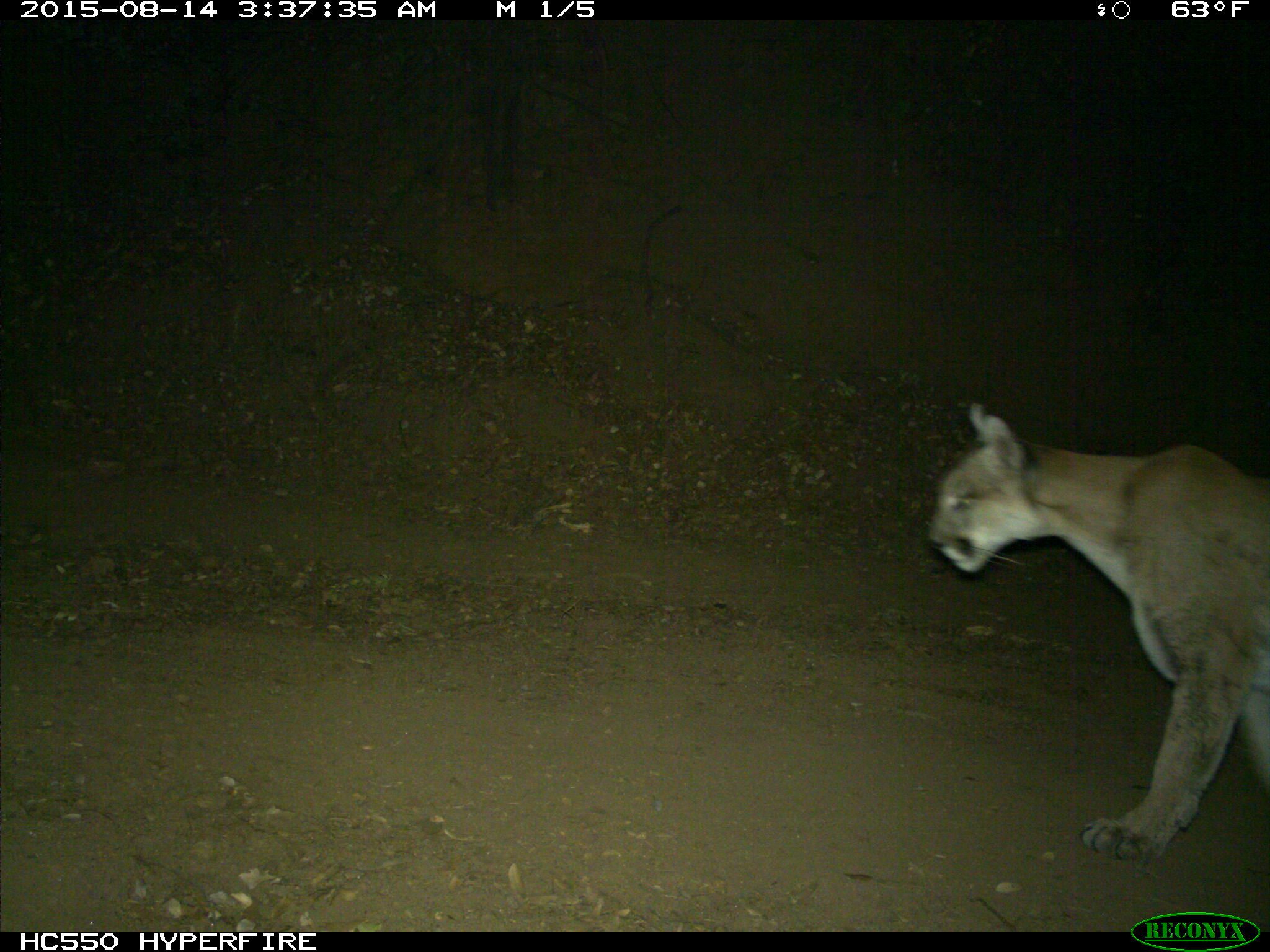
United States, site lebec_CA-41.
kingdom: Animalia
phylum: Chordata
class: Mammalia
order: Carnivora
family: Felidae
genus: Puma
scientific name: Puma concolor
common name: mountain lion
Puma concolor (mountain lion).